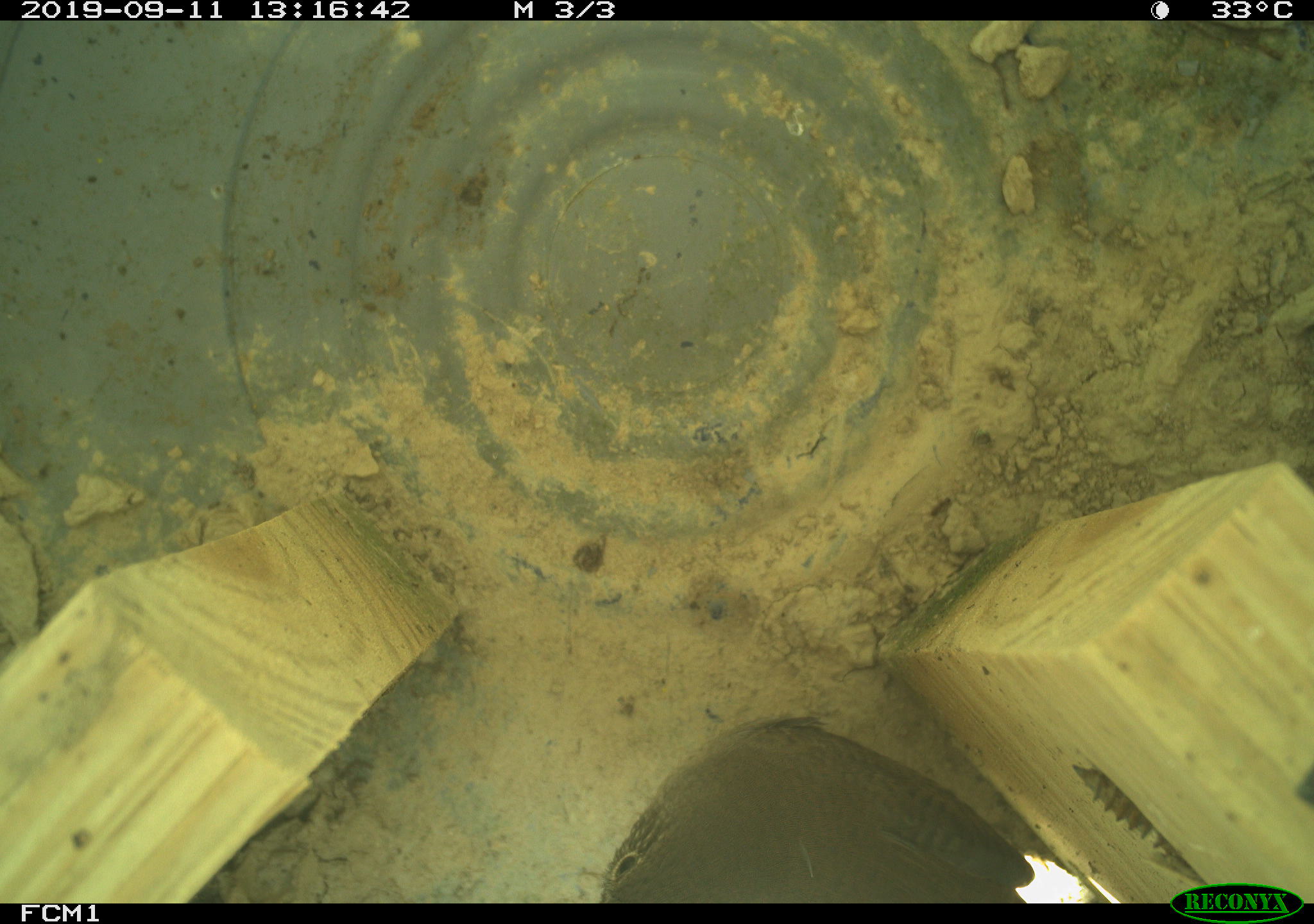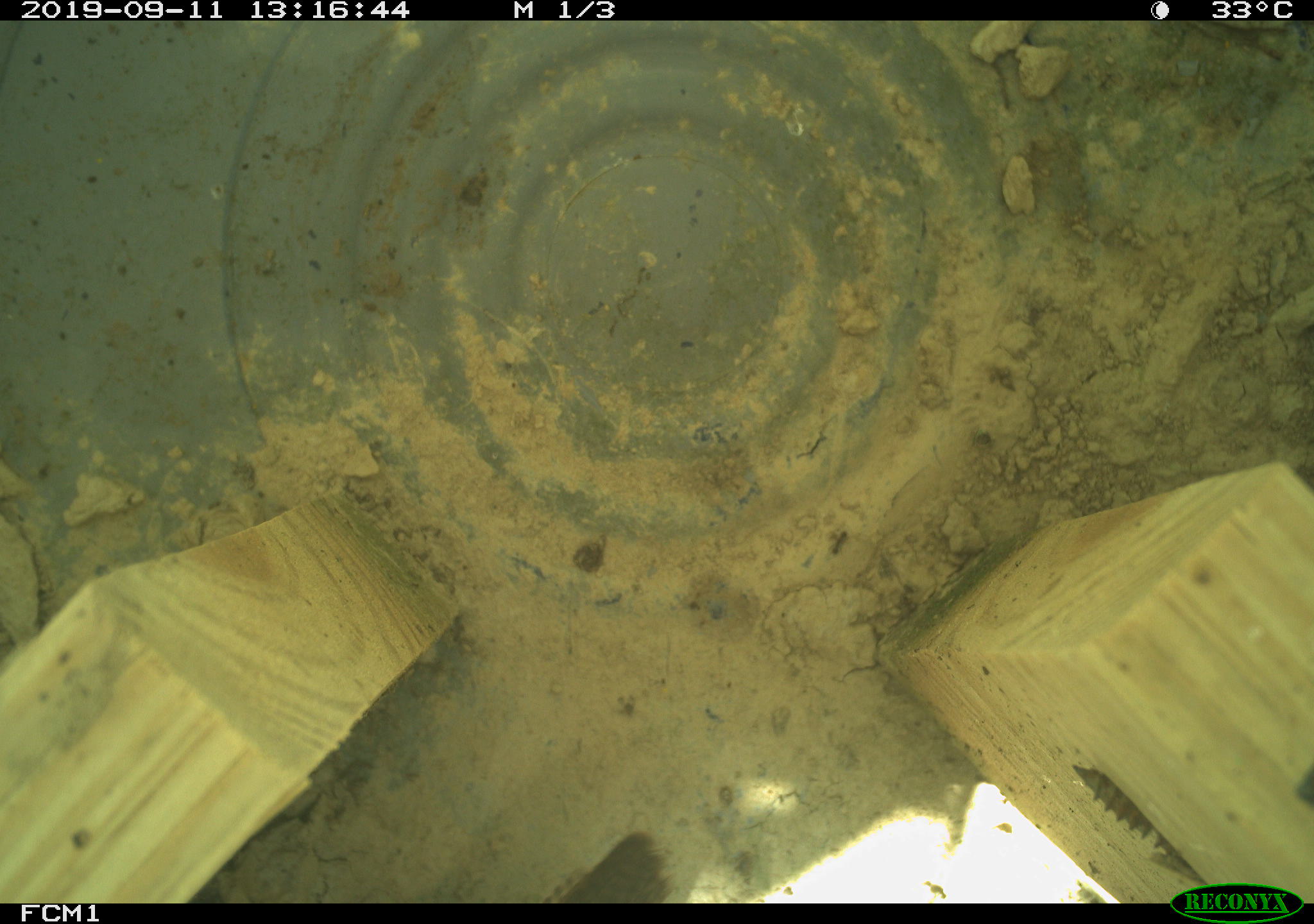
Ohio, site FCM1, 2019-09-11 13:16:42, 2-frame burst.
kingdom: Animalia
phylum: Chordata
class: Aves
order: Passeriformes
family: Troglodytidae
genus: Troglodytes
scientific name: Troglodytes aedon aedon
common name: northern house wren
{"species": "northern house wren (Troglodytes aedon aedon)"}